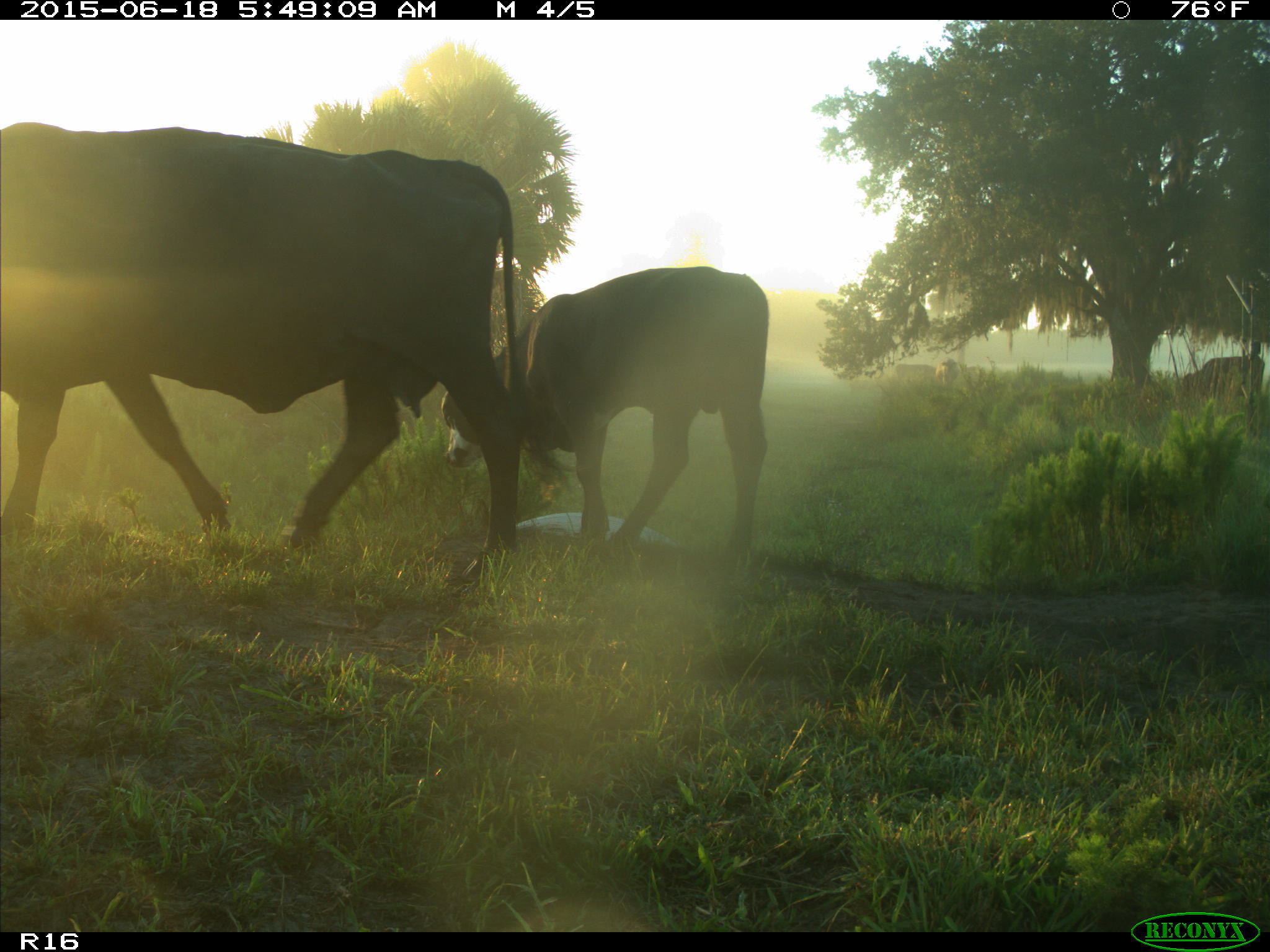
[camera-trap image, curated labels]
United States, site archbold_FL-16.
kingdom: Animalia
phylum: Chordata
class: Mammalia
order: Artiodactyla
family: Bovidae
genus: Bos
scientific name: Bos taurus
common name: domestic cow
Bos taurus (domestic cow).